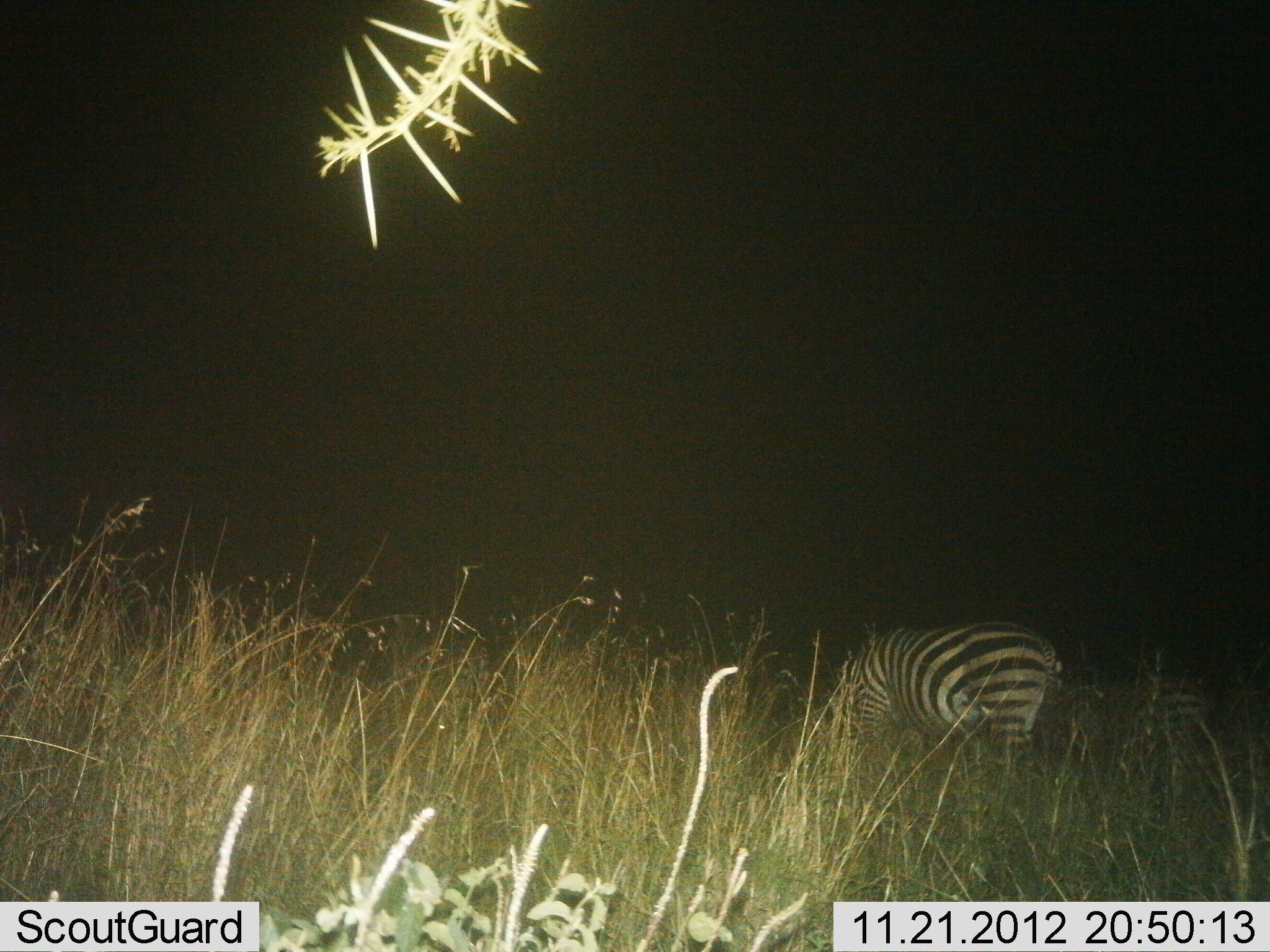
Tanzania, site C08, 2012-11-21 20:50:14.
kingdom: Animalia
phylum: Chordata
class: Mammalia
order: Perissodactyla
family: Equidae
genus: Equus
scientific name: Equus quagga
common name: plains zebra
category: zebra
Zebra (plains zebra) (Equus quagga), count 2. Behavior (volunteer vote fractions): standing 30%, resting 0%, moving 0%, interacting 0%. Young present (vote fraction): 0%. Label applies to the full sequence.